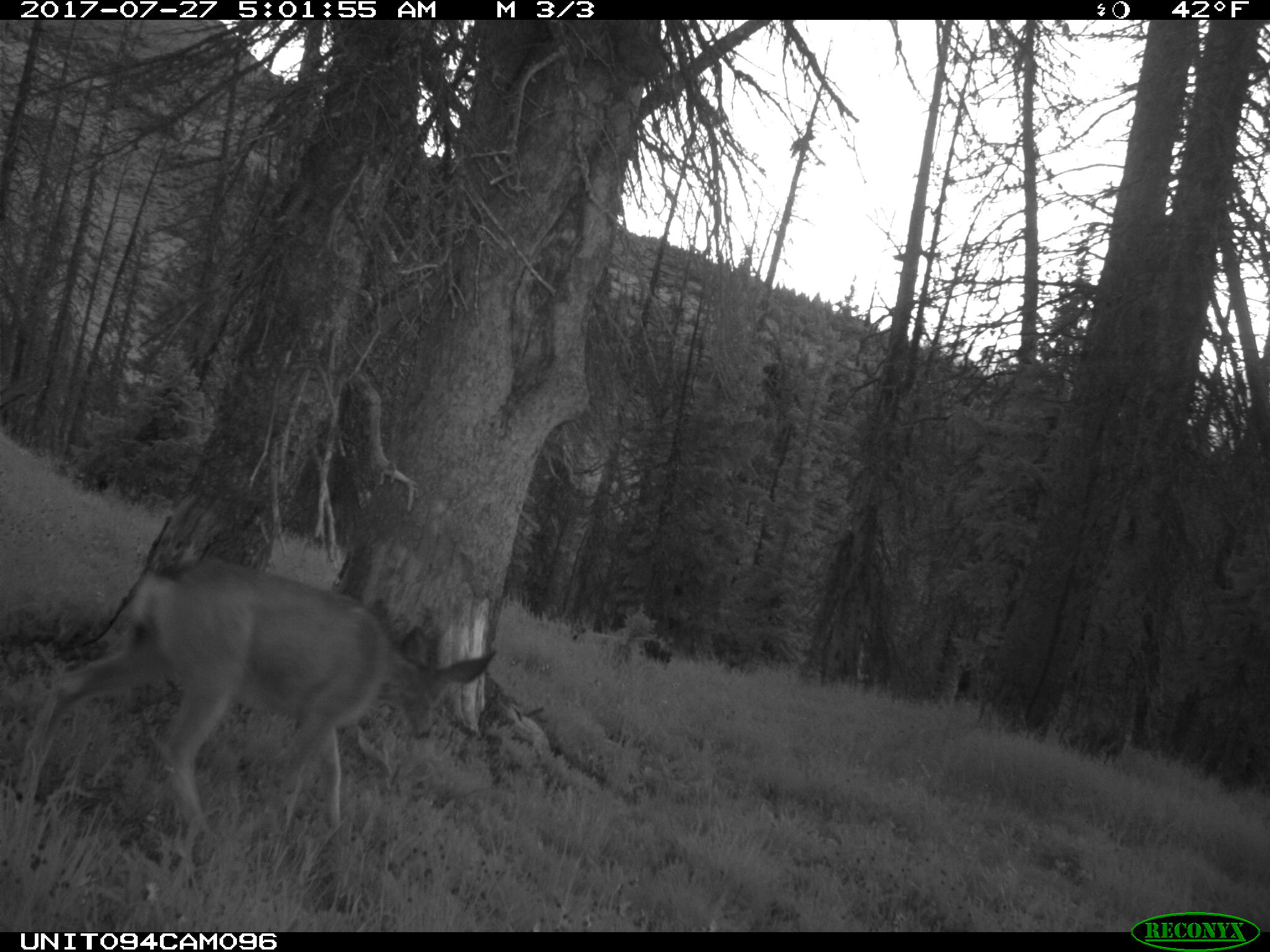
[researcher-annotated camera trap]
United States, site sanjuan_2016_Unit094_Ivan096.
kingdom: Animalia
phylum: Chordata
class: Mammalia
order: Artiodactyla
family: Cervidae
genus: Odocoileus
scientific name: Odocoileus hemionus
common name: mule deer